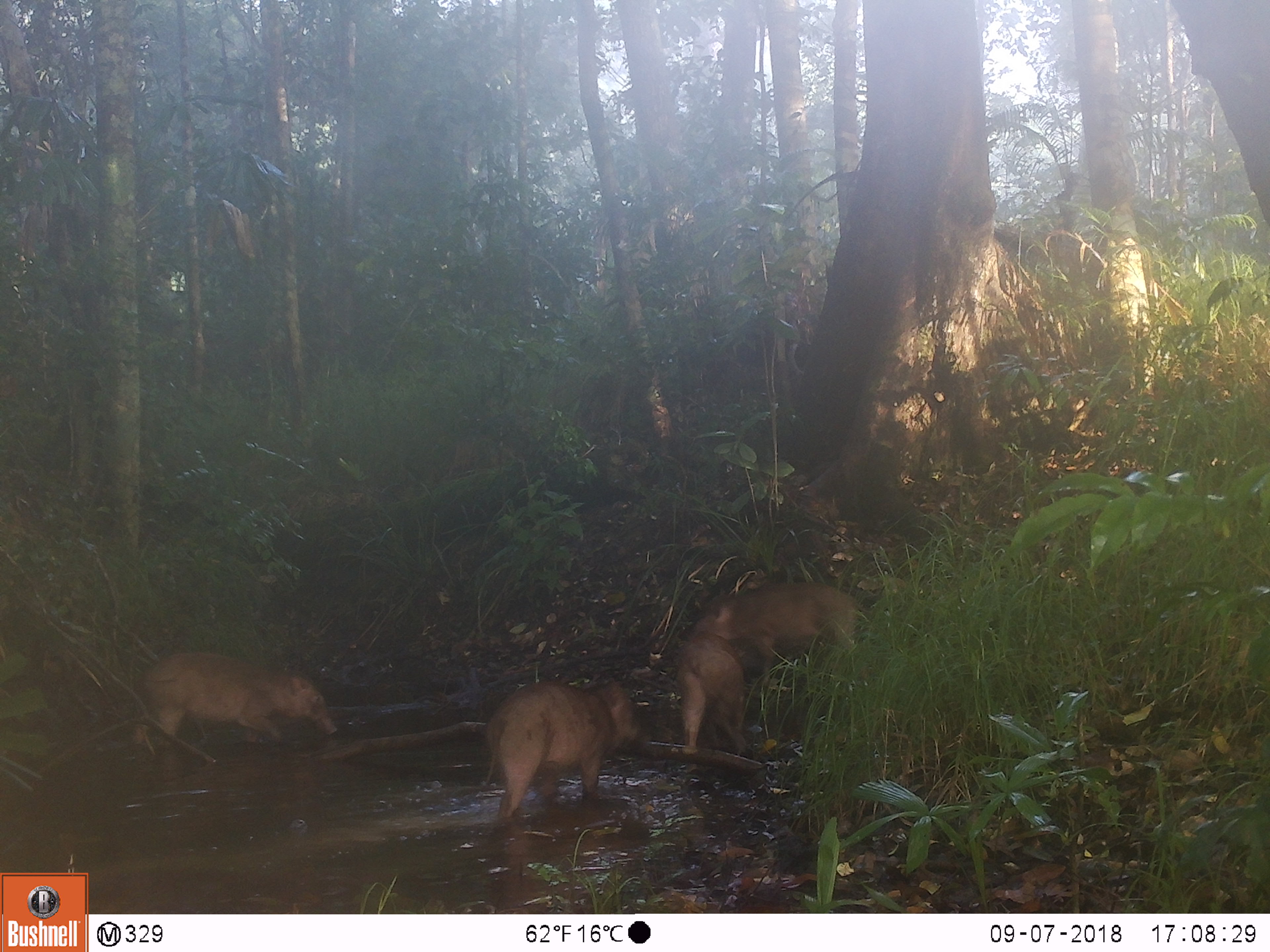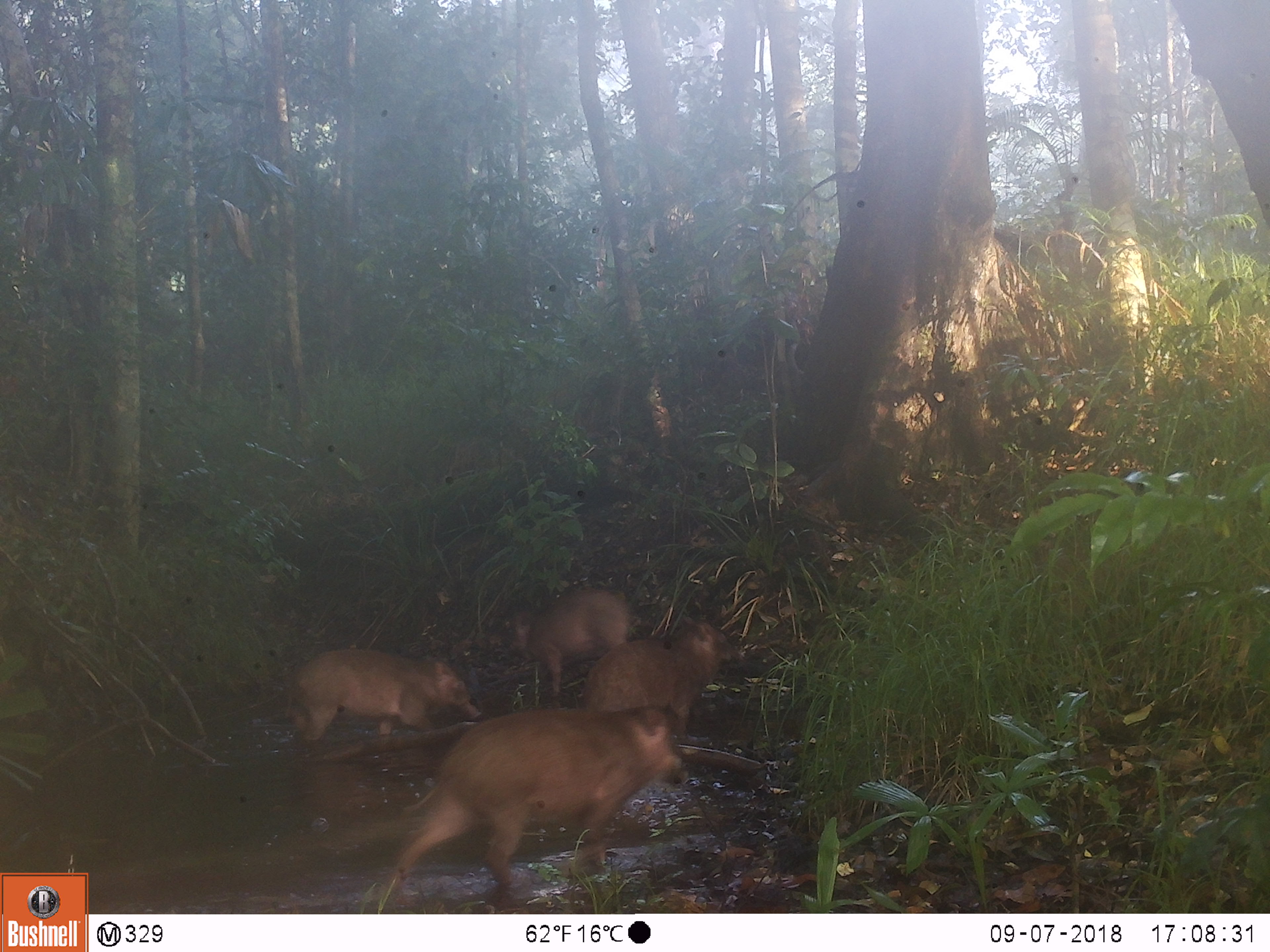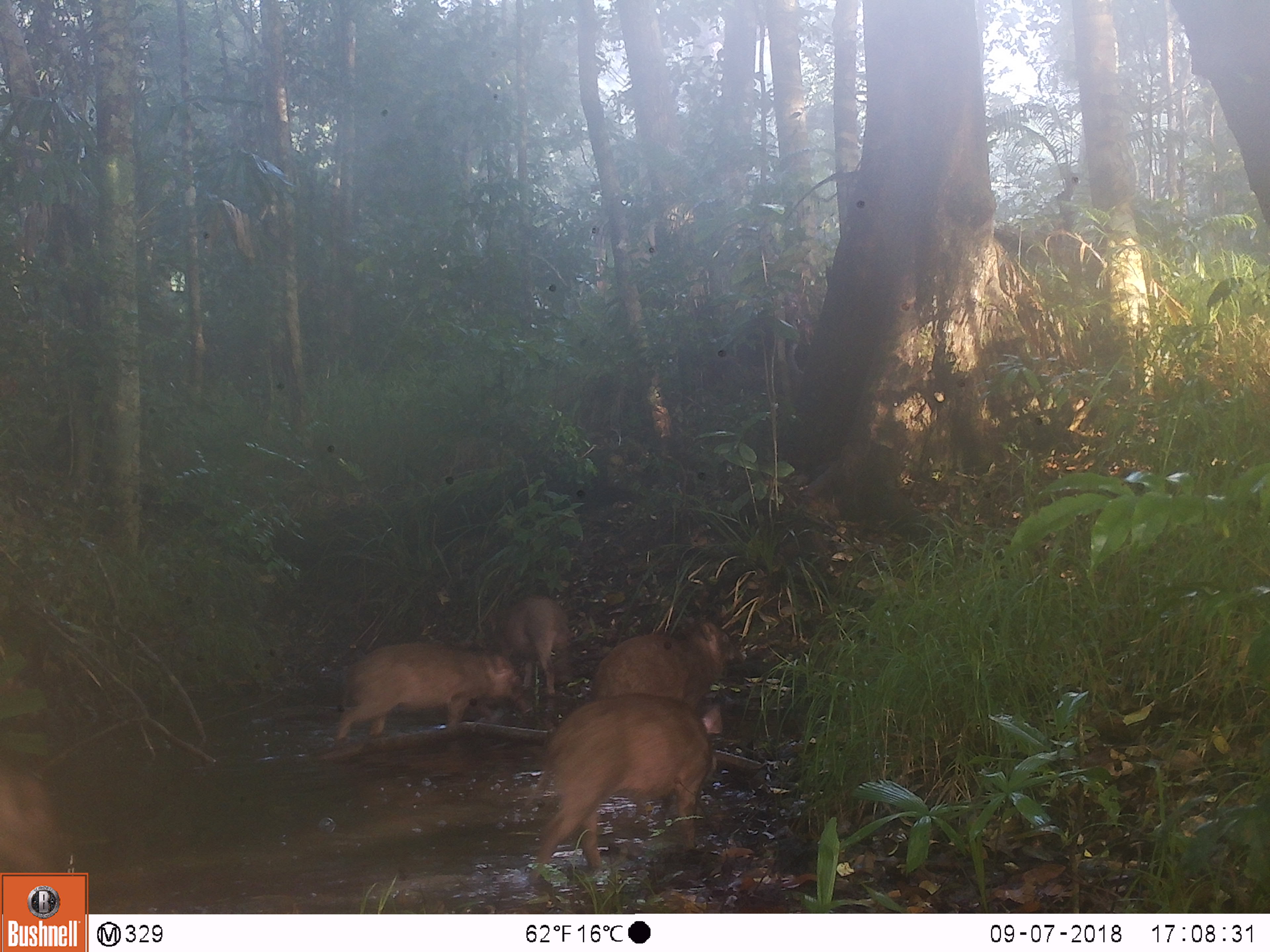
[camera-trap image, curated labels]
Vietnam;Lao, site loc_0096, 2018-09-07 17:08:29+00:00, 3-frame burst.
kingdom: Animalia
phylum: Chordata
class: Mammalia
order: Artiodactyla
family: Suidae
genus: Sus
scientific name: Sus scrofa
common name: eurasian wild pig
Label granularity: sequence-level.